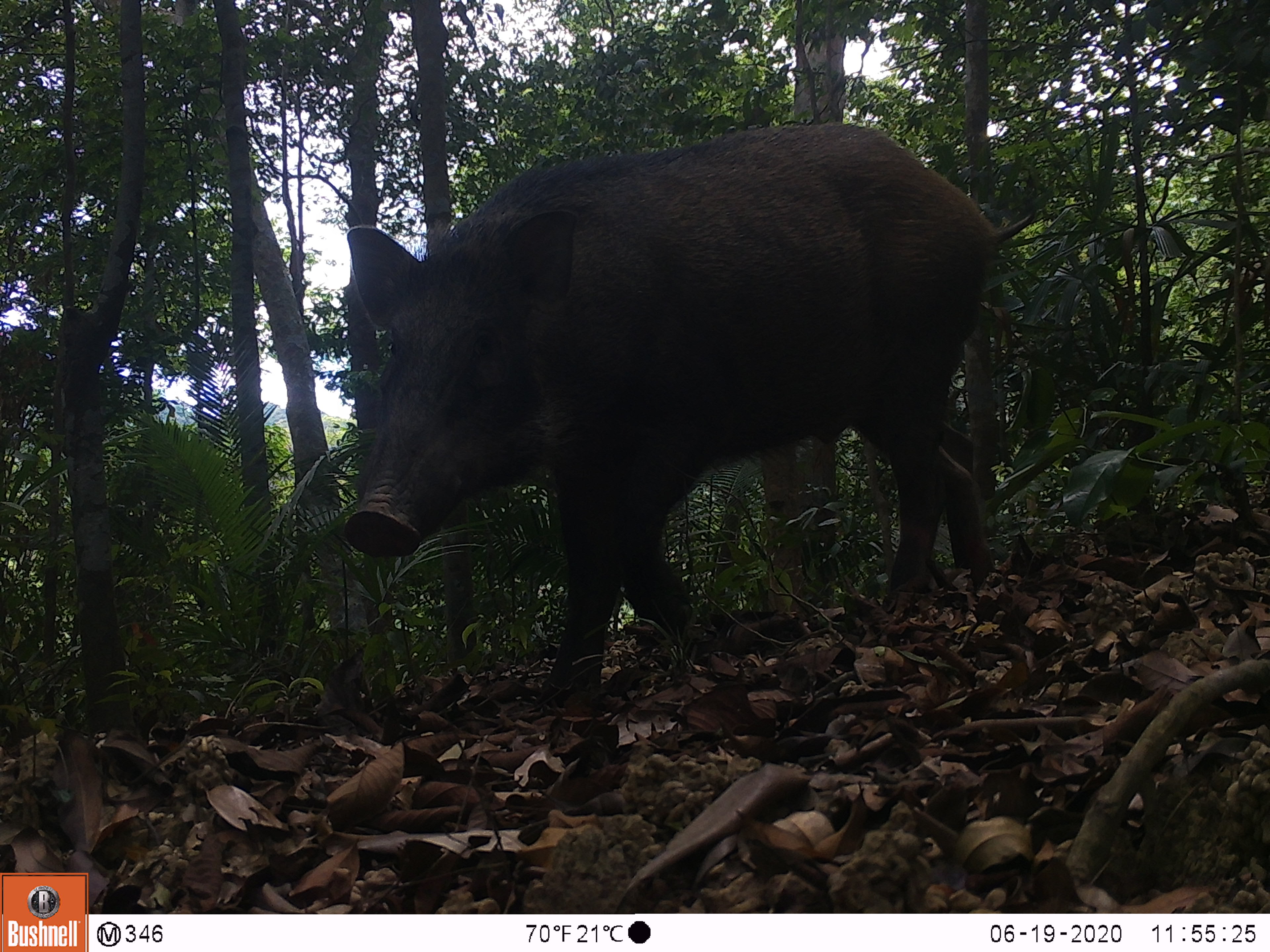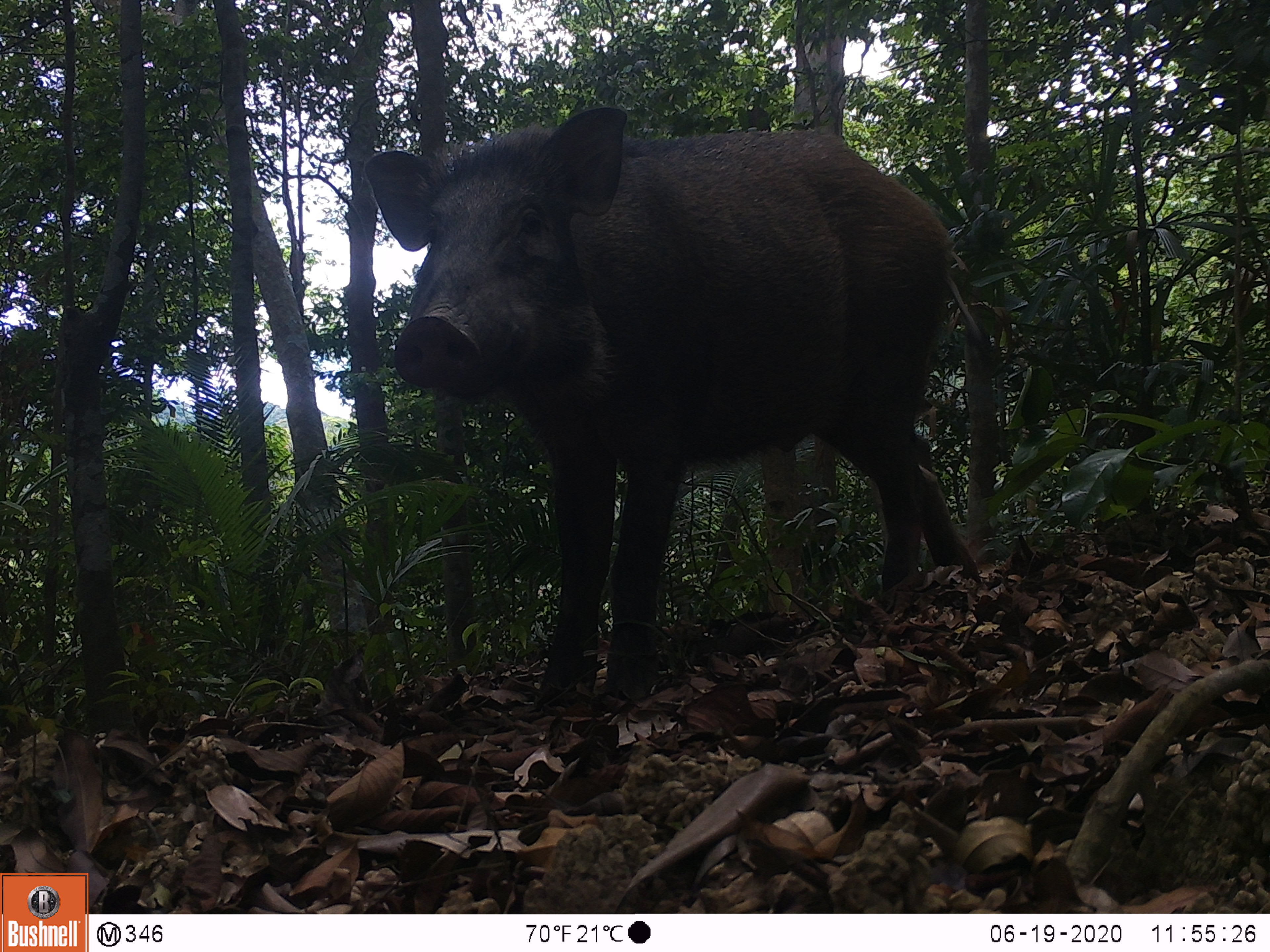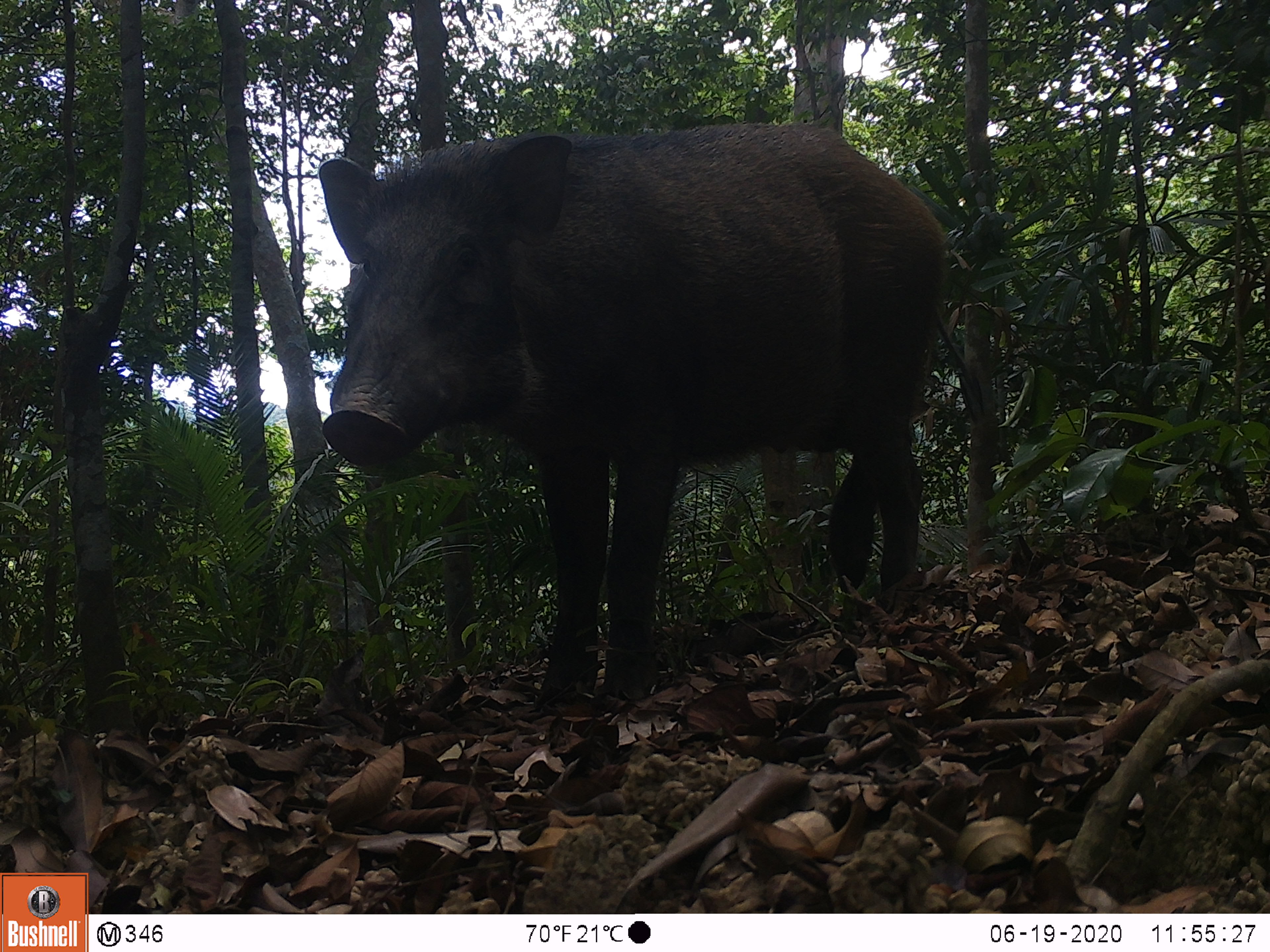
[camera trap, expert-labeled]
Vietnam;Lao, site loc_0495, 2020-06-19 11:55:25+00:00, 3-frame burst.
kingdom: Animalia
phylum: Chordata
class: Mammalia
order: Artiodactyla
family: Suidae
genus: Sus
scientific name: Sus scrofa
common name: eurasian wild pig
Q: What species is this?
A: Eurasian wild pig (Sus scrofa).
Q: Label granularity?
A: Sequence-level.